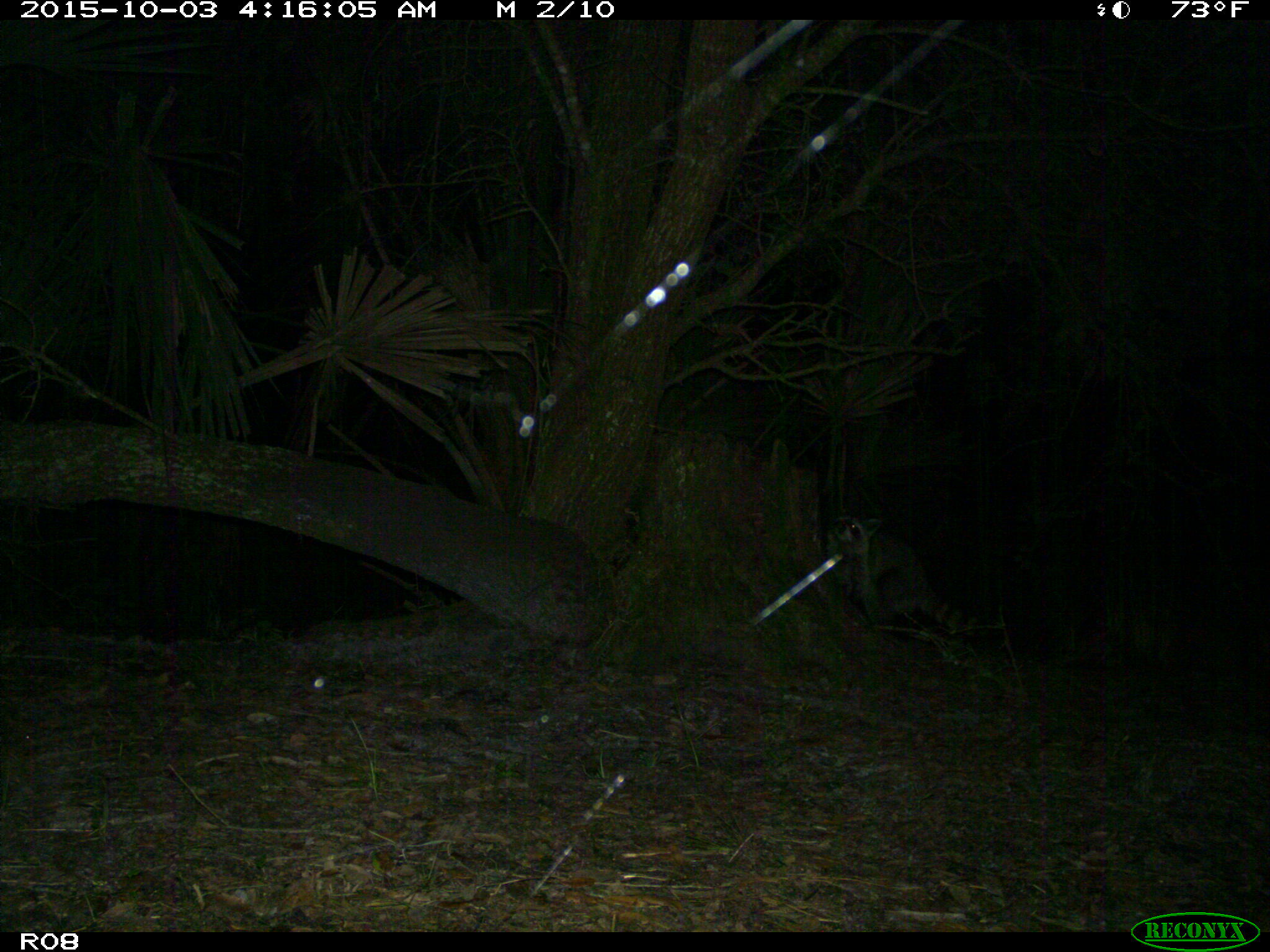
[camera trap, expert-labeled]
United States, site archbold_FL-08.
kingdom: Animalia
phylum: Chordata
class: Mammalia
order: Carnivora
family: Procyonidae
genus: Procyon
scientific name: Procyon lotor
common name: common raccoon